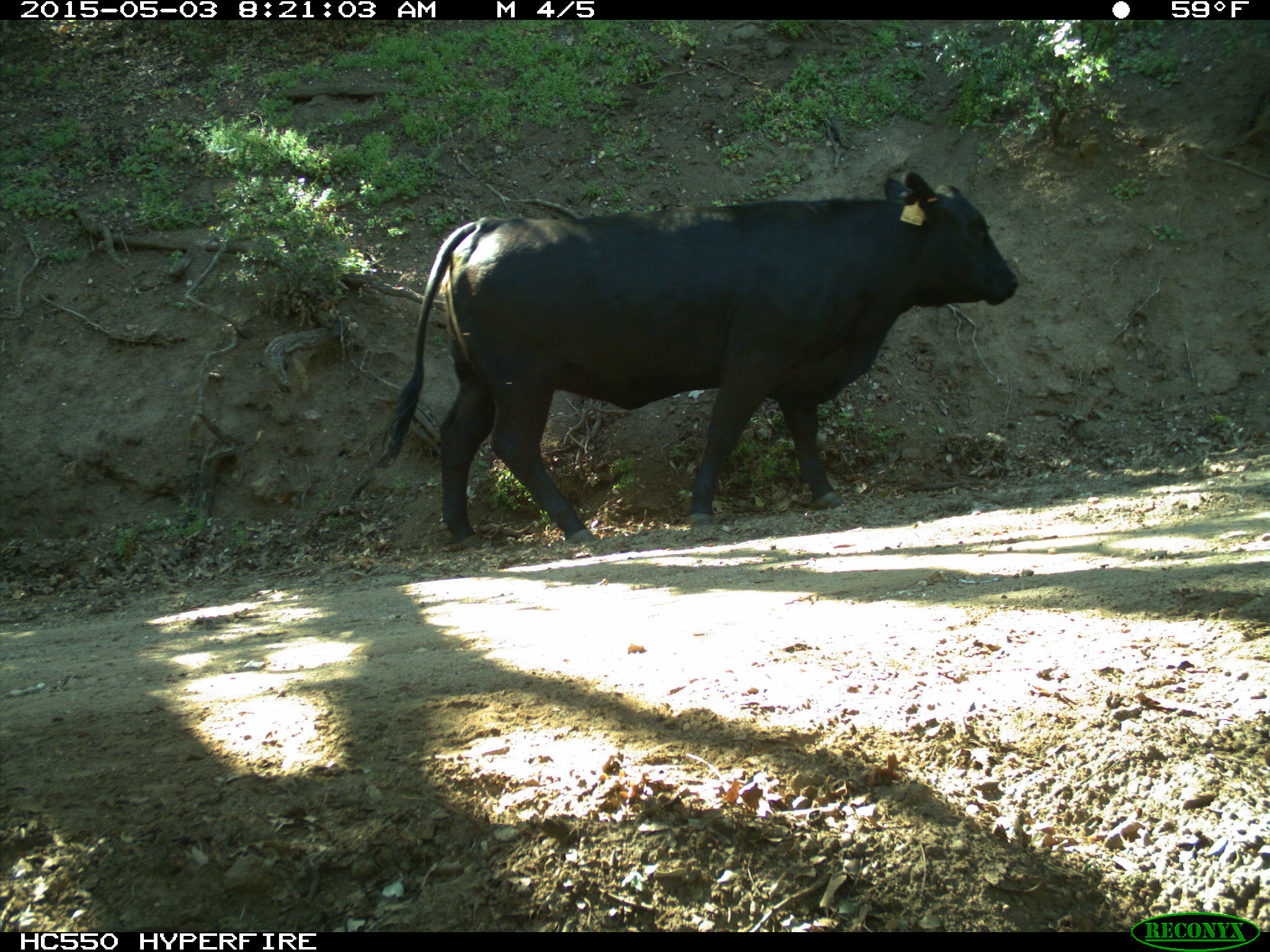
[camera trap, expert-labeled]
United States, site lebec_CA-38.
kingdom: Animalia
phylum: Chordata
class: Mammalia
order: Artiodactyla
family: Bovidae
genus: Bos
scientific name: Bos taurus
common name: domestic cow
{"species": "Bos taurus (domestic cow)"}